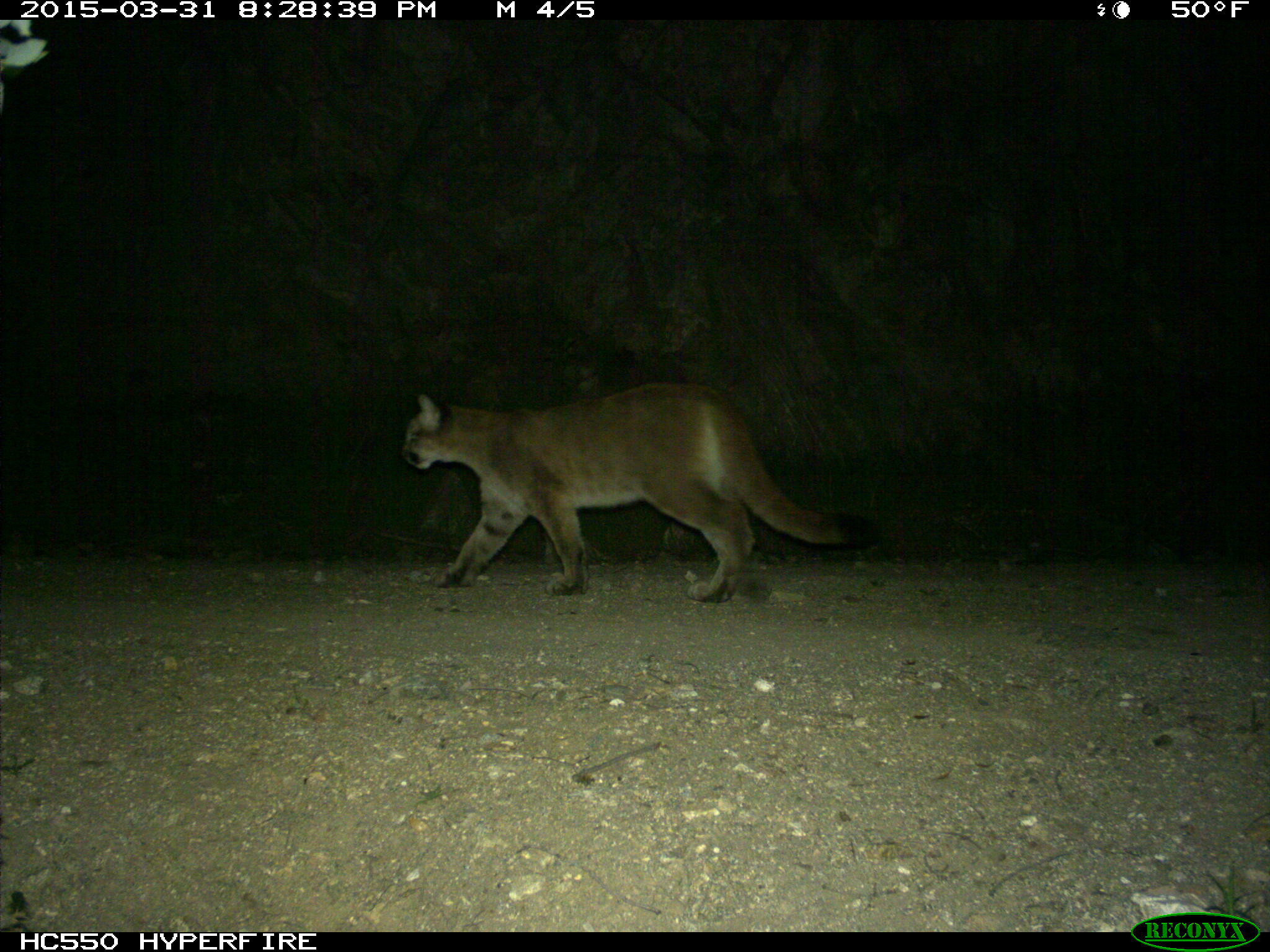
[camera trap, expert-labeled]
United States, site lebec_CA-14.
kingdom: Animalia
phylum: Chordata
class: Mammalia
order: Carnivora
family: Felidae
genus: Puma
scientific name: Puma concolor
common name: mountain lion